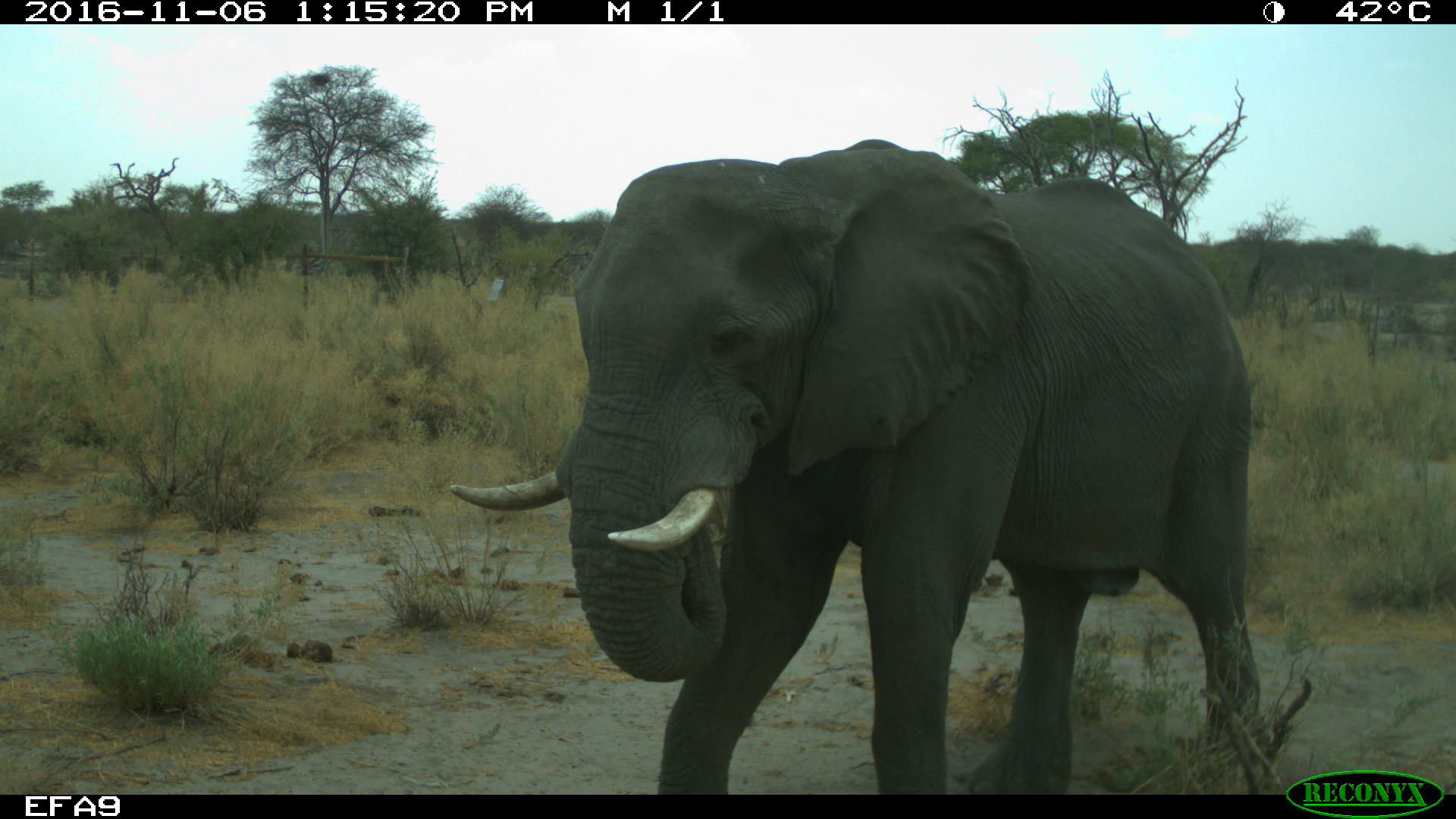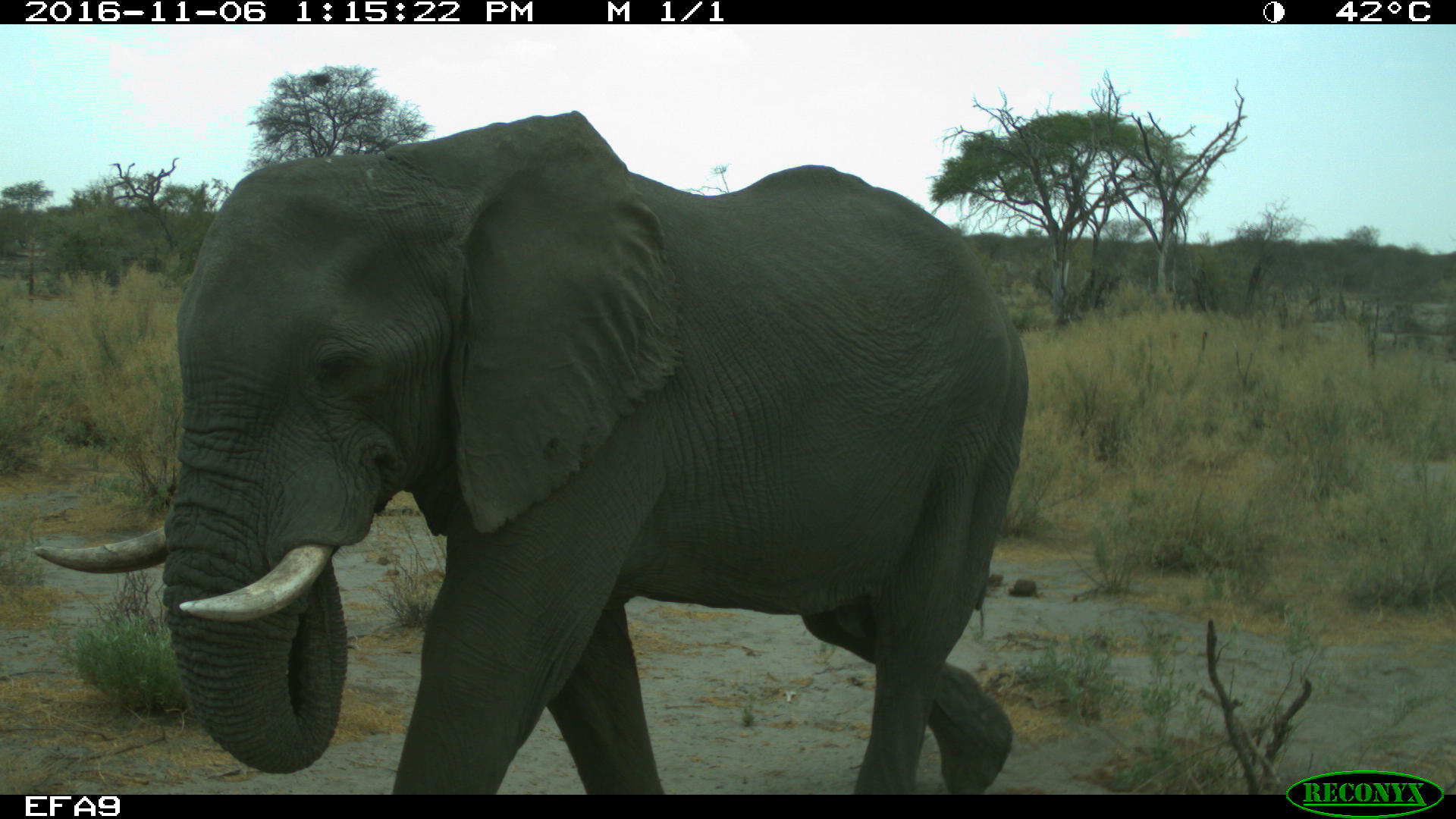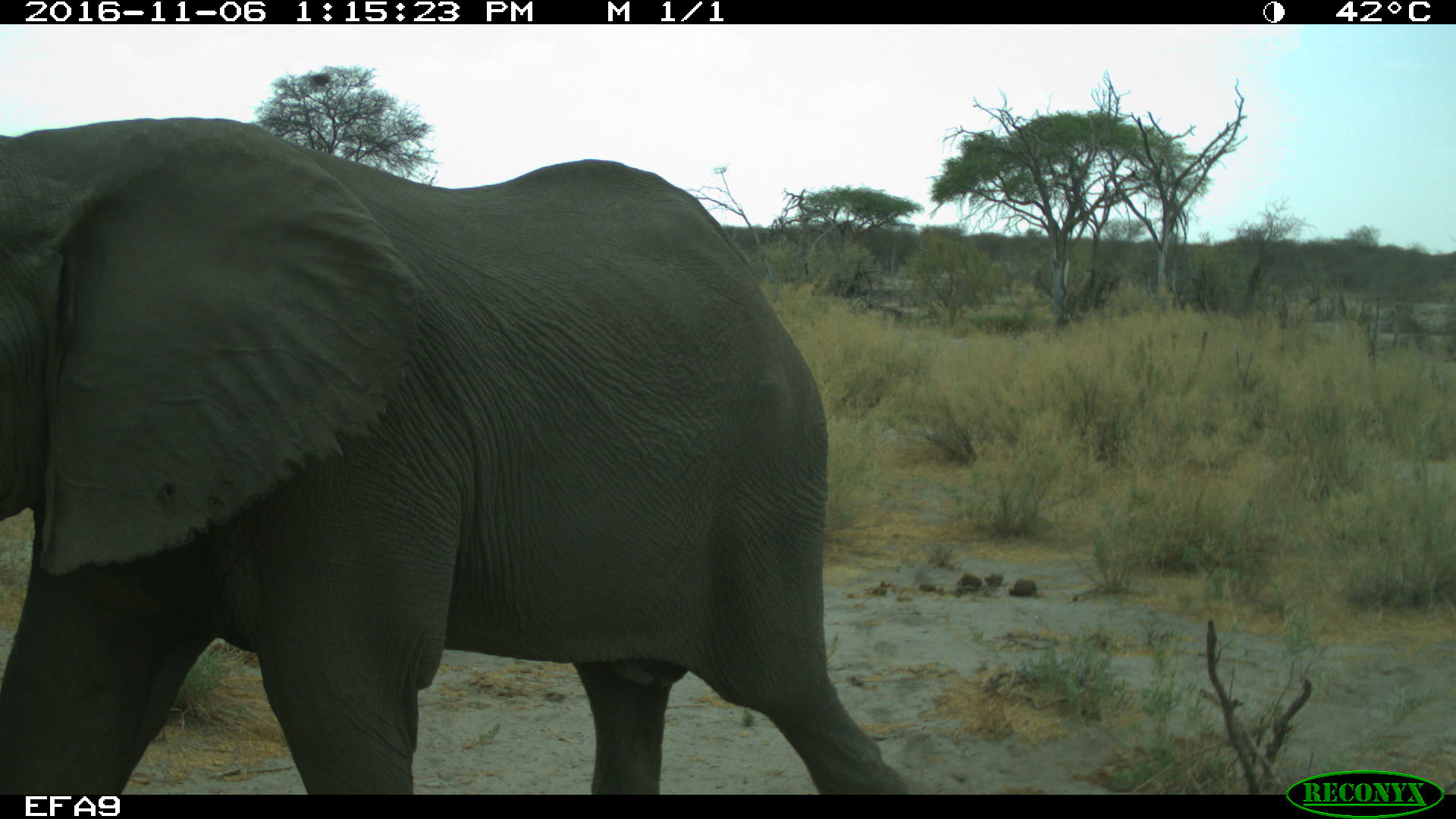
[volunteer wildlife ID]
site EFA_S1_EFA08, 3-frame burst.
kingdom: Animalia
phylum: Chordata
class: Mammalia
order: Proboscidea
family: Elephantidae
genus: Loxodonta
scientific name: Loxodonta africana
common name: african bush elephant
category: elephant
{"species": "elephant (african bush elephant) (Loxodonta africana)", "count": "1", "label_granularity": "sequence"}